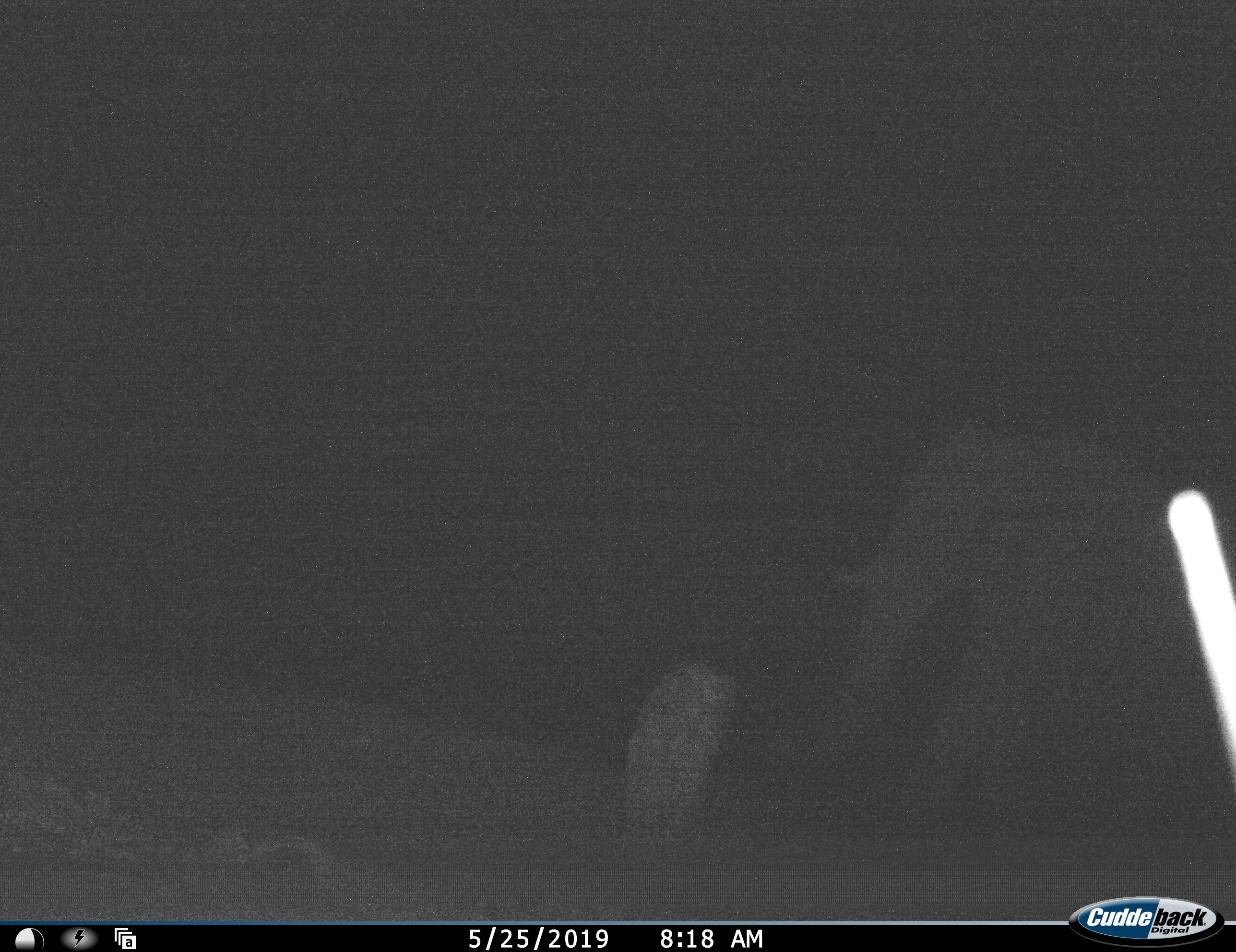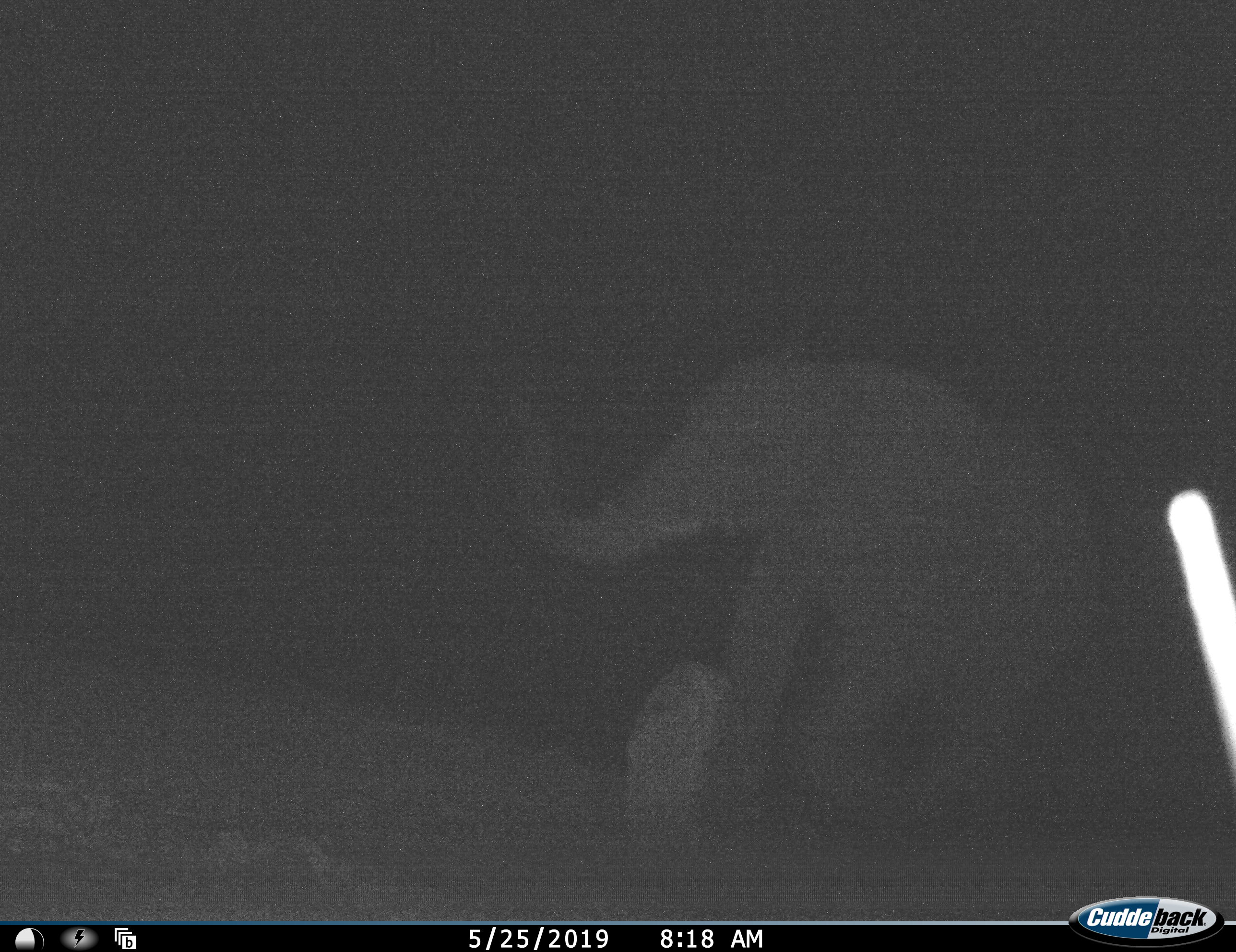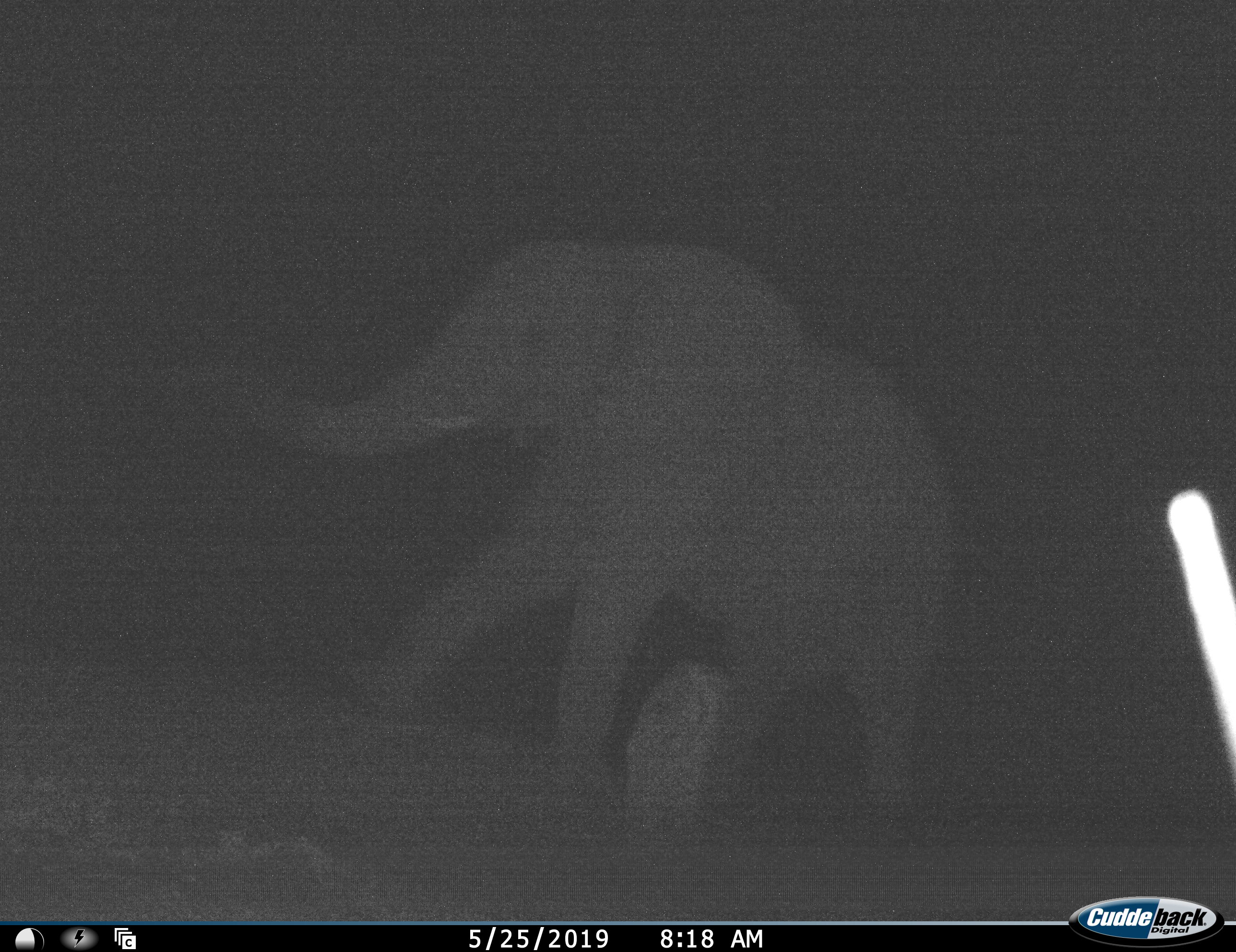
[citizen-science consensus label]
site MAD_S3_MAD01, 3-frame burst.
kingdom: Animalia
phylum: Chordata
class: Mammalia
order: Proboscidea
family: Elephantidae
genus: Loxodonta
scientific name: Loxodonta africana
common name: african bush elephant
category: elephant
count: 1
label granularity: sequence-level